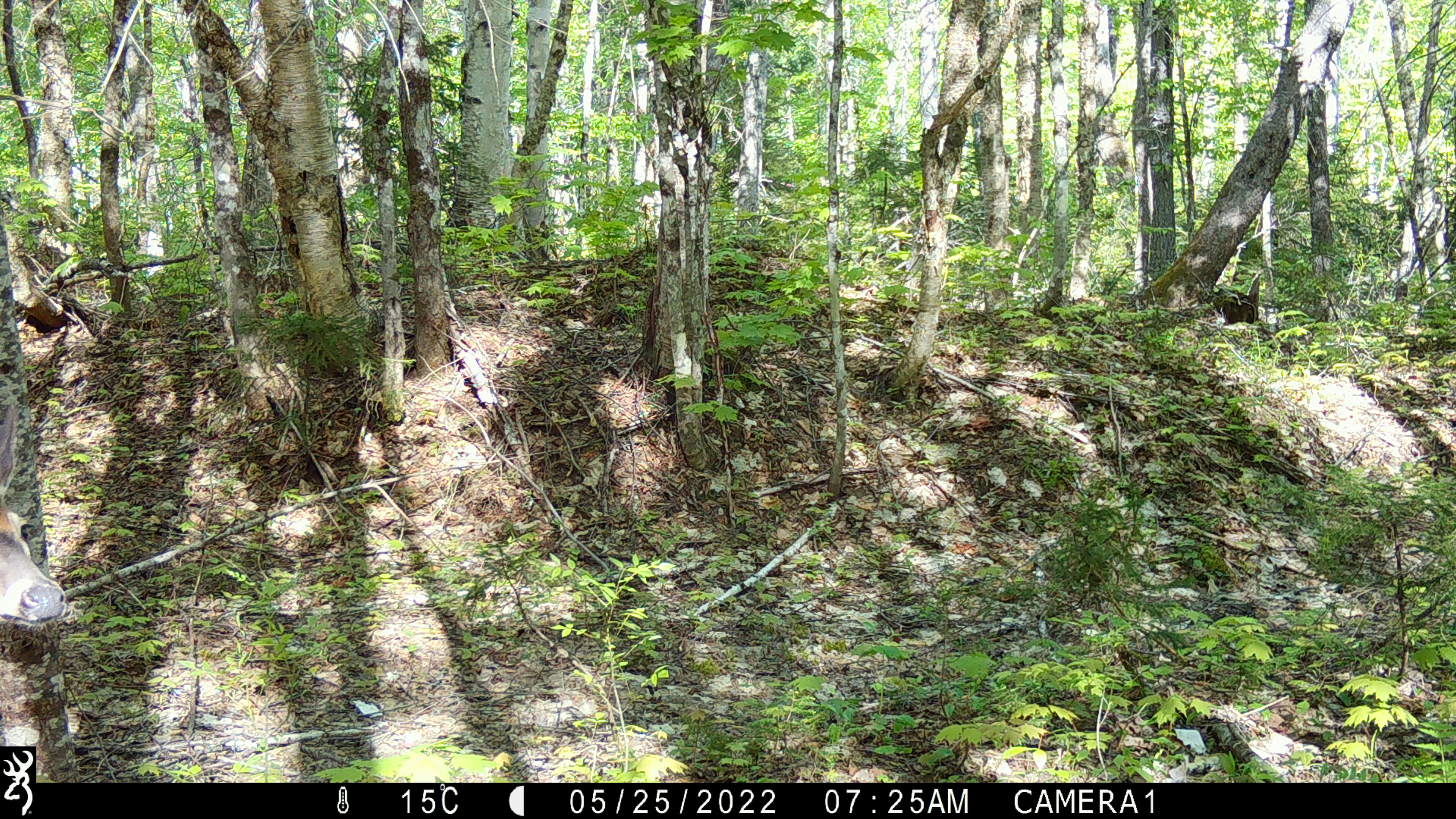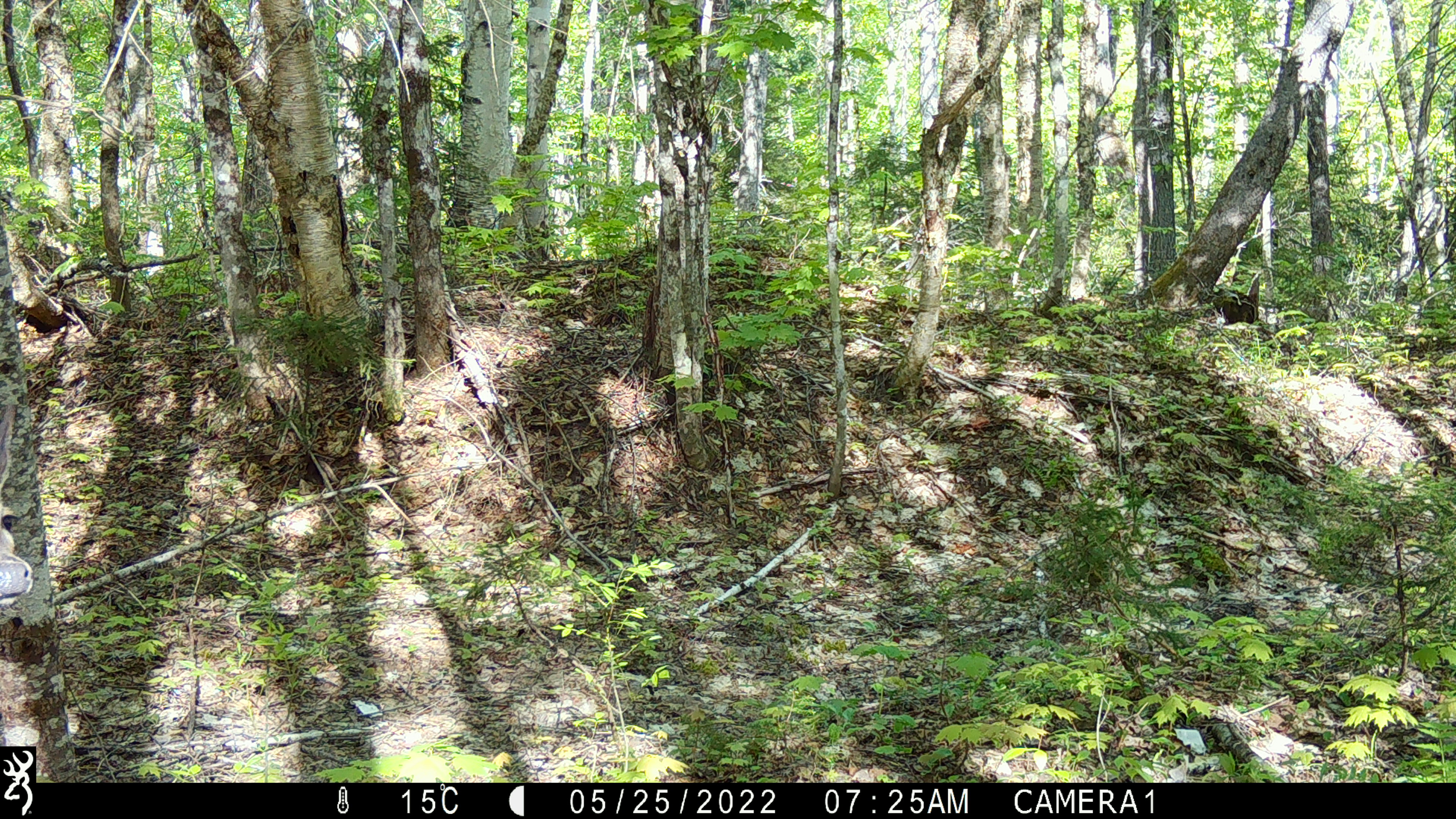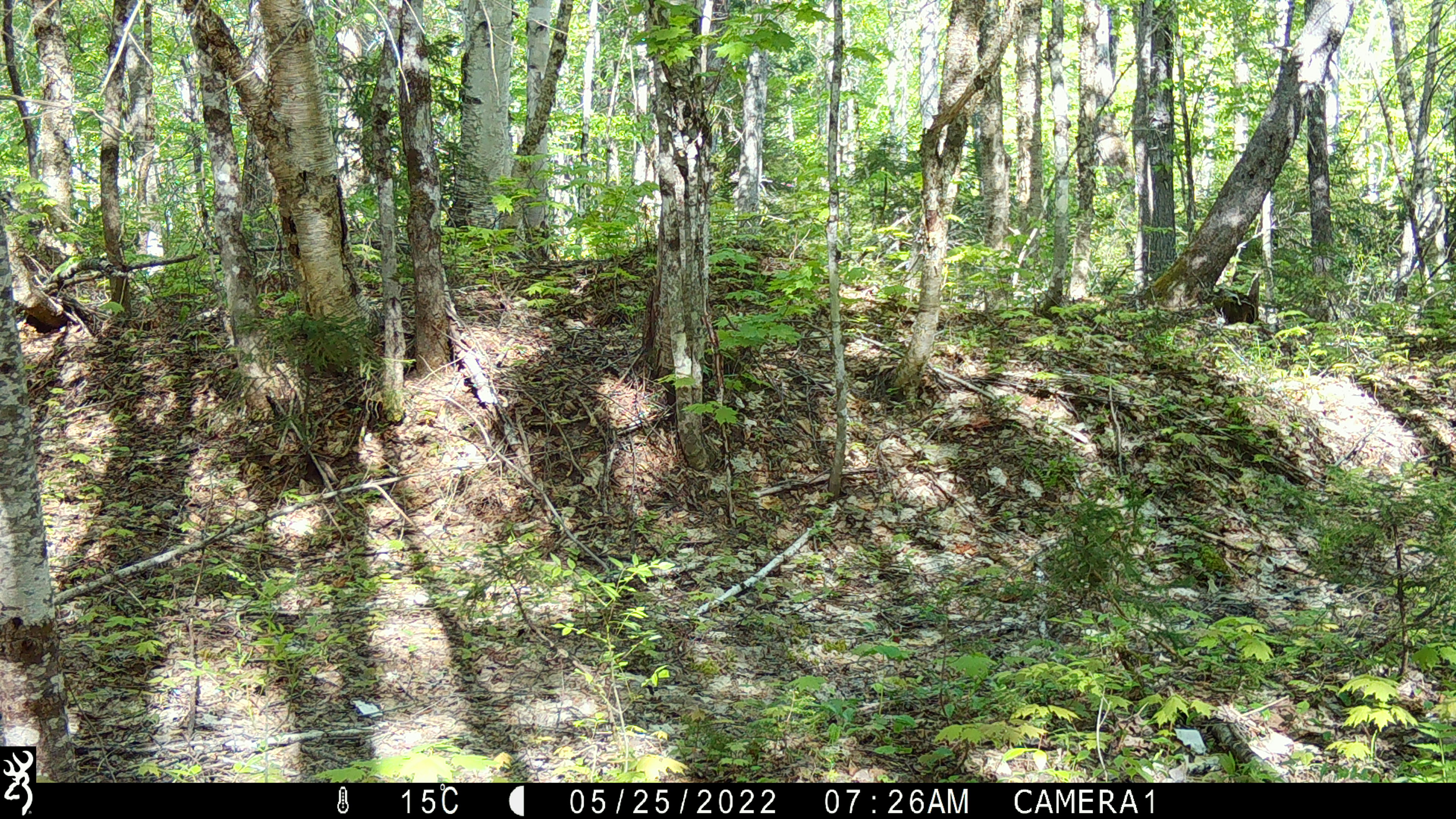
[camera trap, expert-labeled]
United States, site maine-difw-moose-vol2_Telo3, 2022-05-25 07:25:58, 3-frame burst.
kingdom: Animalia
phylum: Chordata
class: Mammalia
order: Artiodactyla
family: Cervidae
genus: Odocoileus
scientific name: Odocoileus virginianus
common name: white-tailed deer